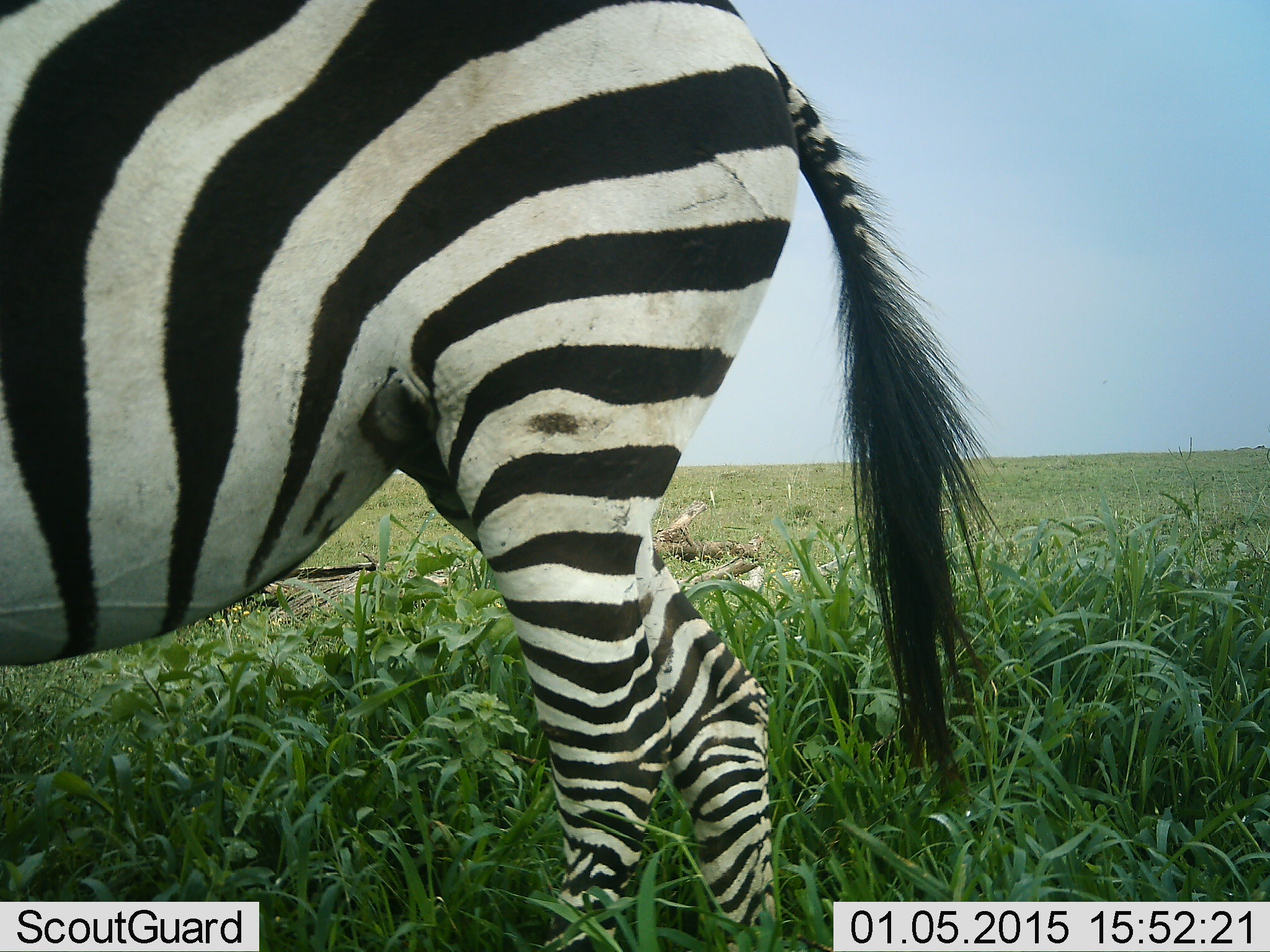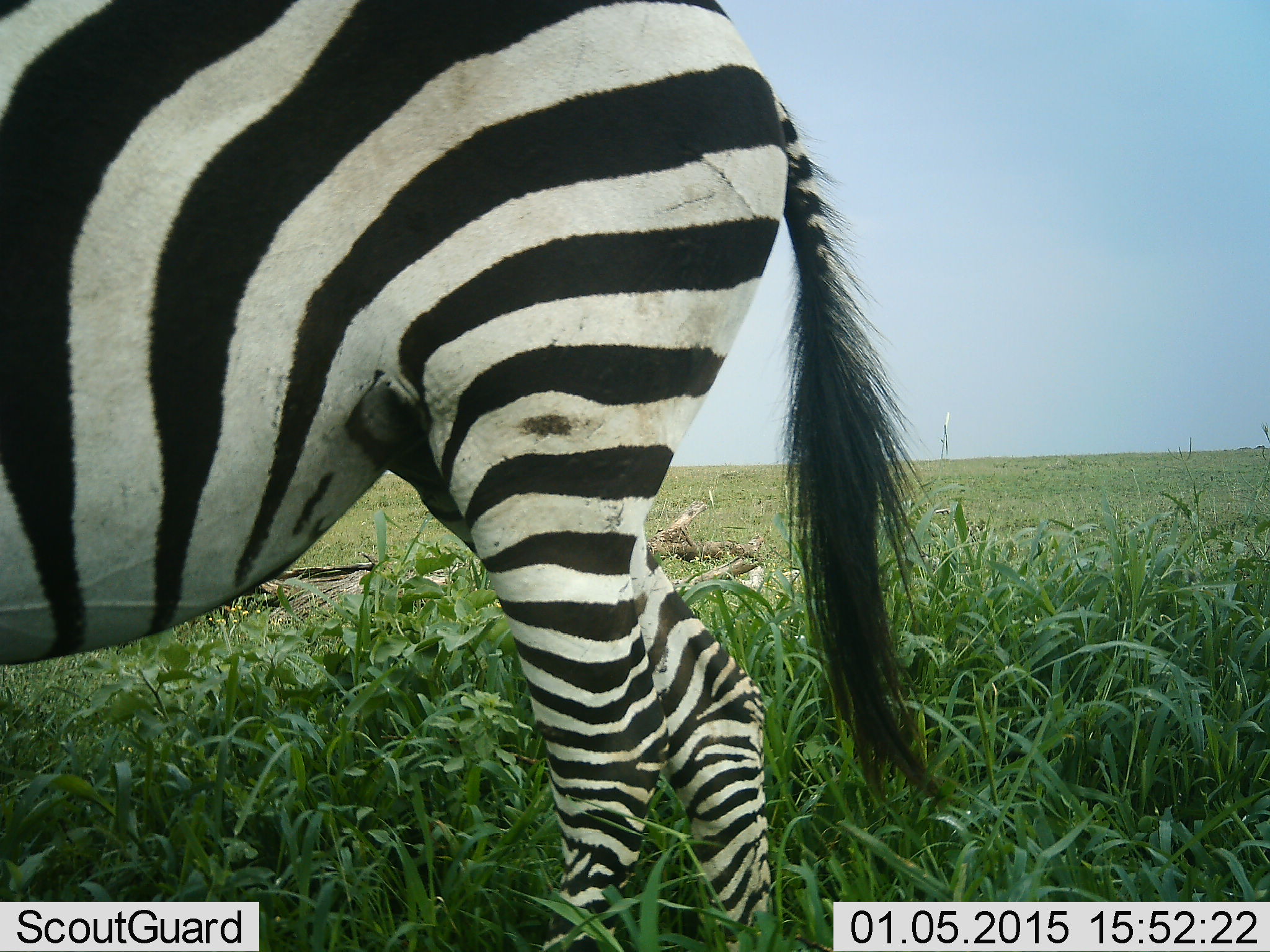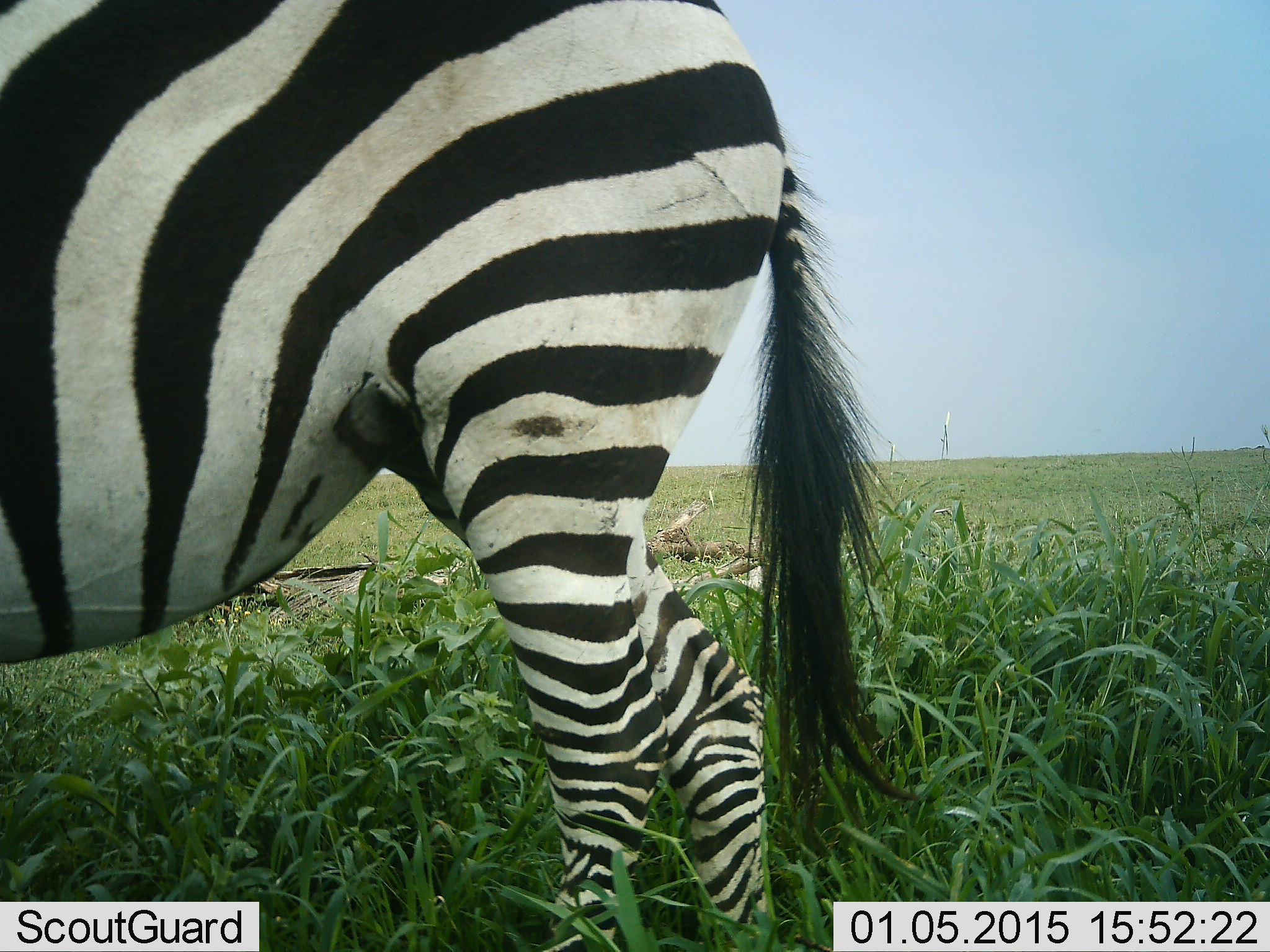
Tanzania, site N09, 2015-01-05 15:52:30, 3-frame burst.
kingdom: Animalia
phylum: Chordata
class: Mammalia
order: Perissodactyla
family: Equidae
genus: Equus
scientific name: Equus quagga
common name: plains zebra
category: zebra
Zebra (plains zebra) (Equus quagga), count 1. Behavior (volunteer vote fractions): standing 90%, resting 0%, moving 10%, interacting 0%. Young present (vote fraction): 0%. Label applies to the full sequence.